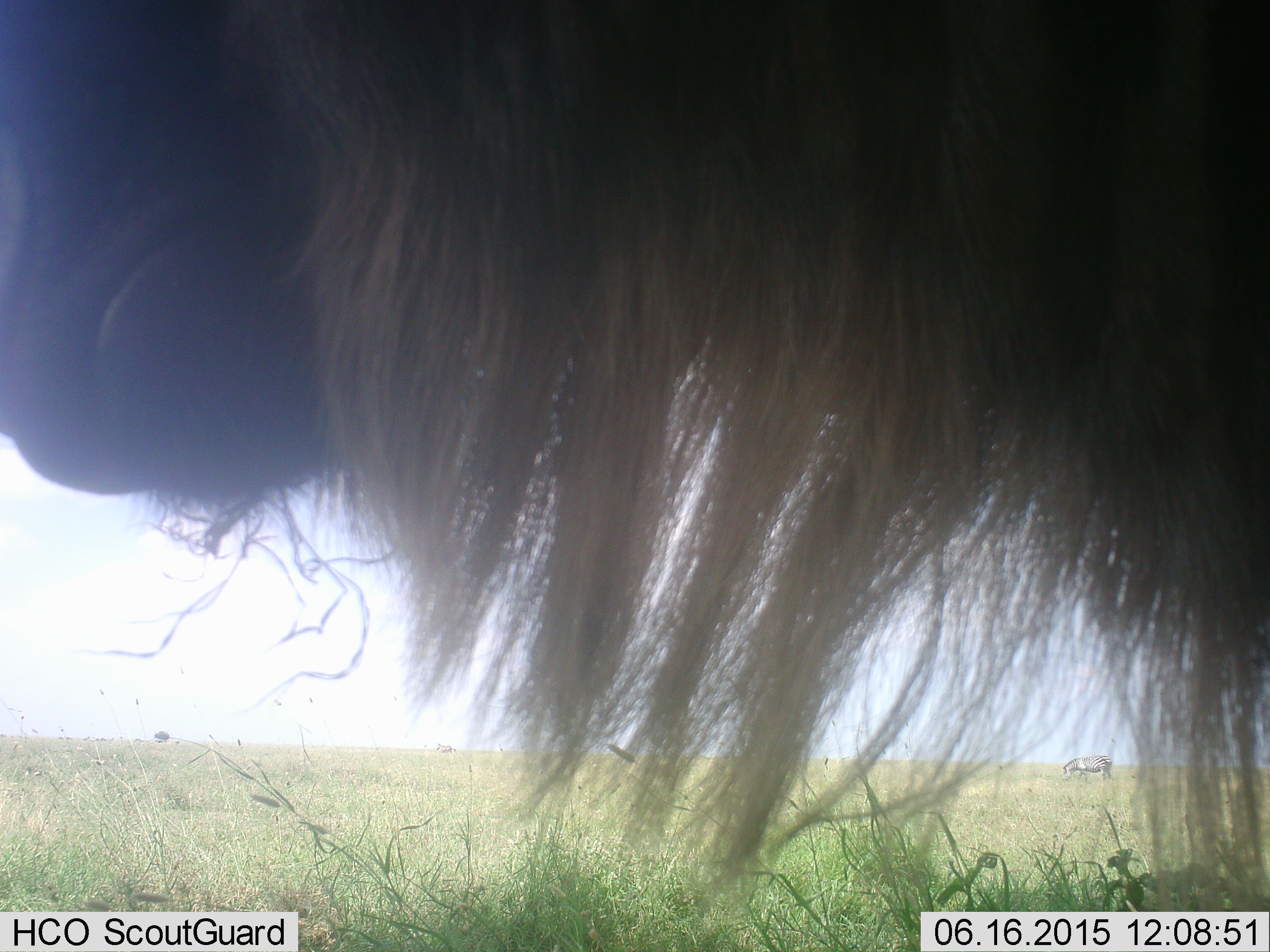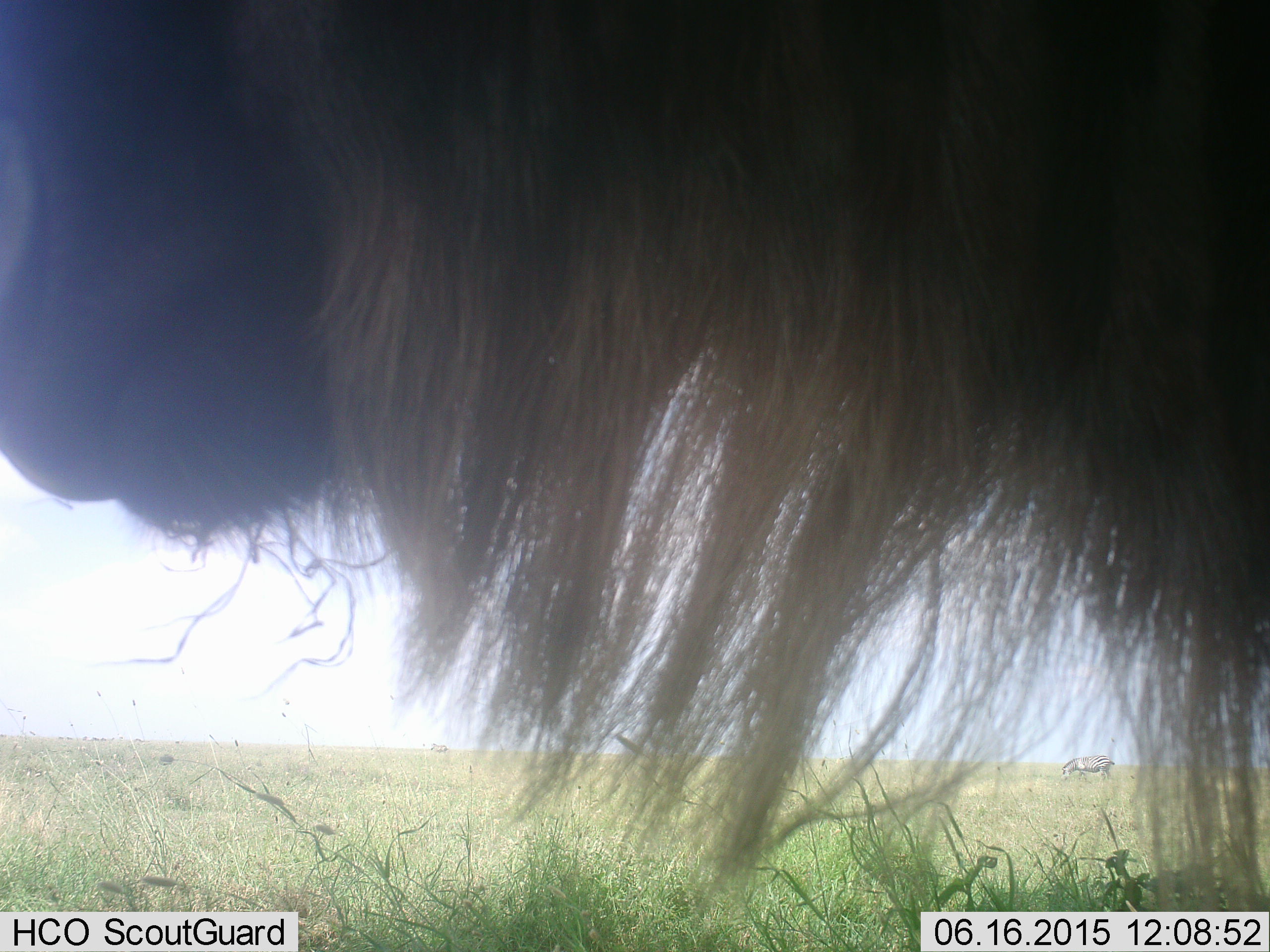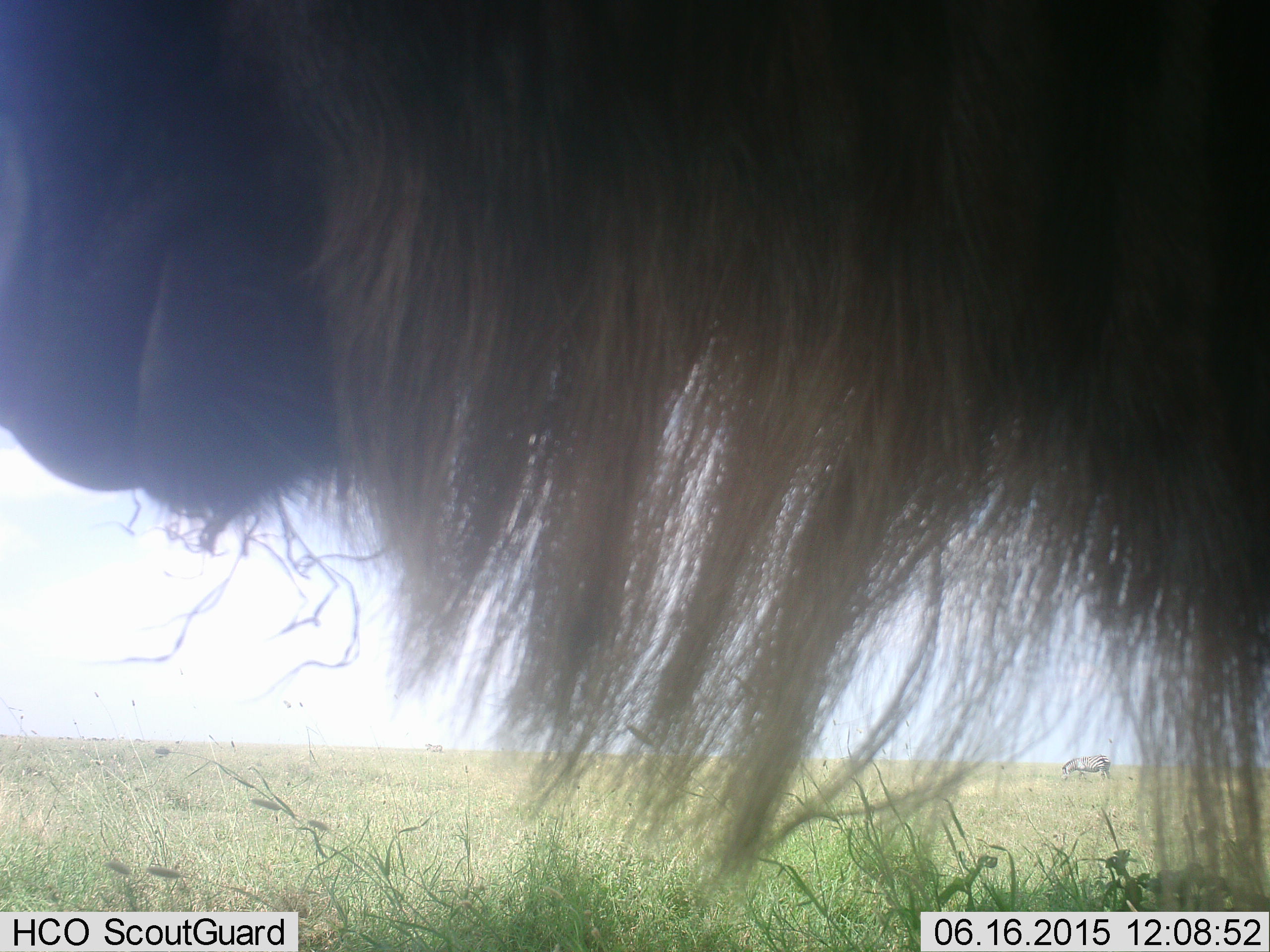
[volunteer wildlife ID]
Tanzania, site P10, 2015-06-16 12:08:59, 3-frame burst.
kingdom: Animalia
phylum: Chordata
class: Mammalia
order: Artiodactyla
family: Bovidae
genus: Connochaetes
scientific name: Connochaetes taurinus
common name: blue wildebeest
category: wildebeest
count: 1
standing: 84%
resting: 0%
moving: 0%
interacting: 0%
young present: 0%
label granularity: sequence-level